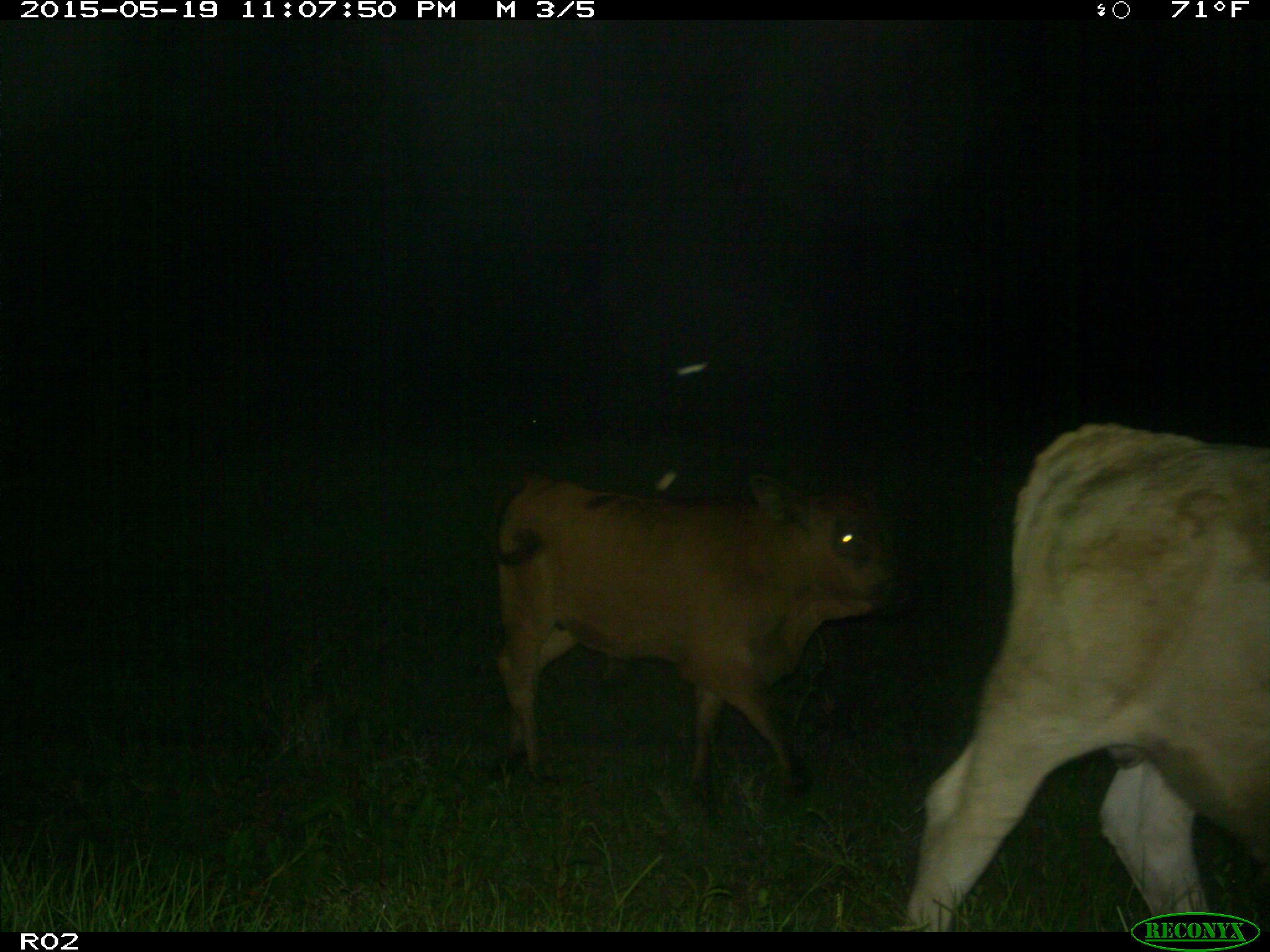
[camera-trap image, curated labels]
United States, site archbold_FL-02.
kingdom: Animalia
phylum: Chordata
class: Mammalia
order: Artiodactyla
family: Bovidae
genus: Bos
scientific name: Bos taurus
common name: domestic cow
Bos taurus (domestic cow).